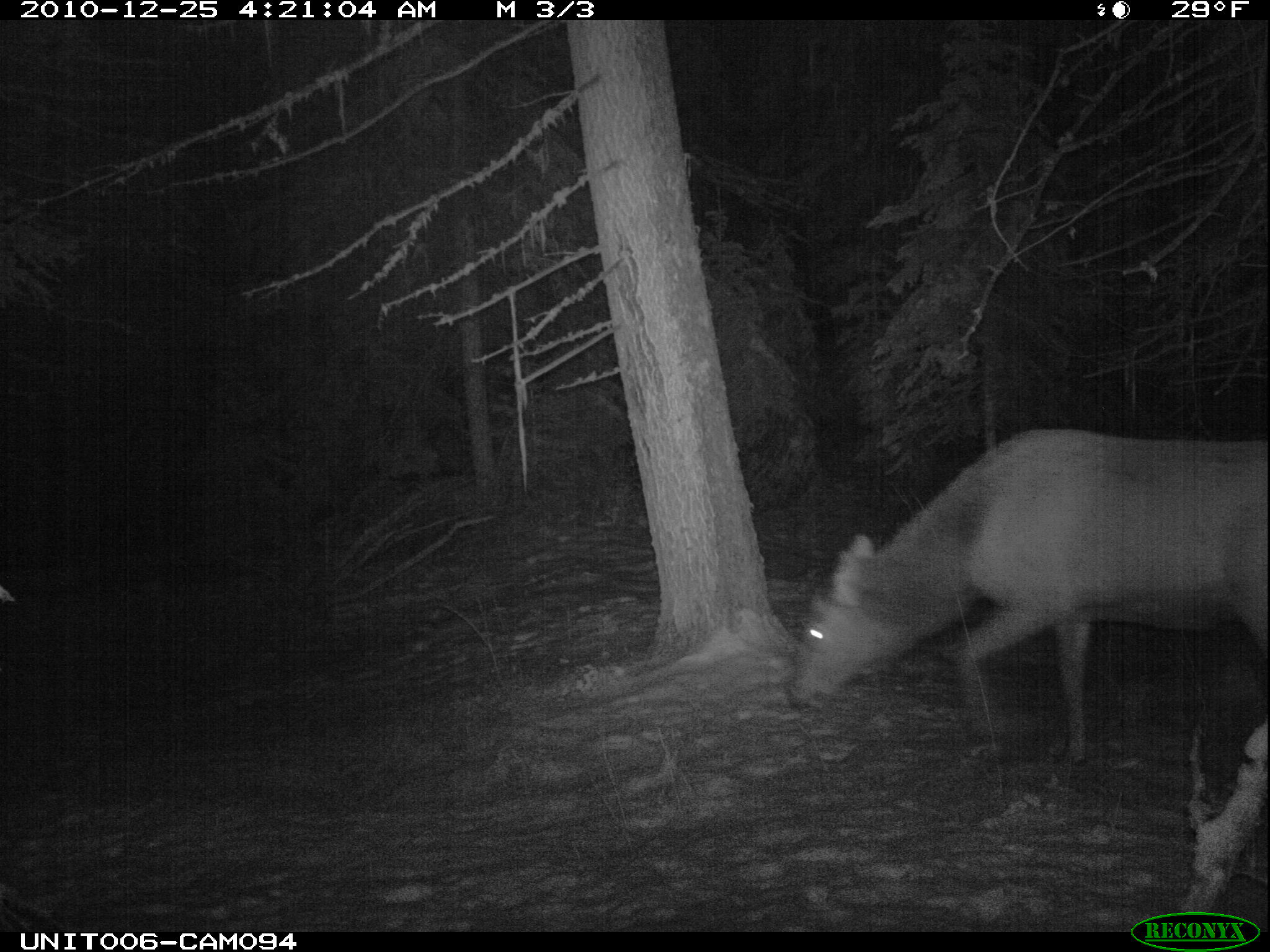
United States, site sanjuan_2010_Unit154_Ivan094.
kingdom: Animalia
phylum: Chordata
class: Mammalia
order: Artiodactyla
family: Cervidae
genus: Cervus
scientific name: Cervus elaphus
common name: red deer